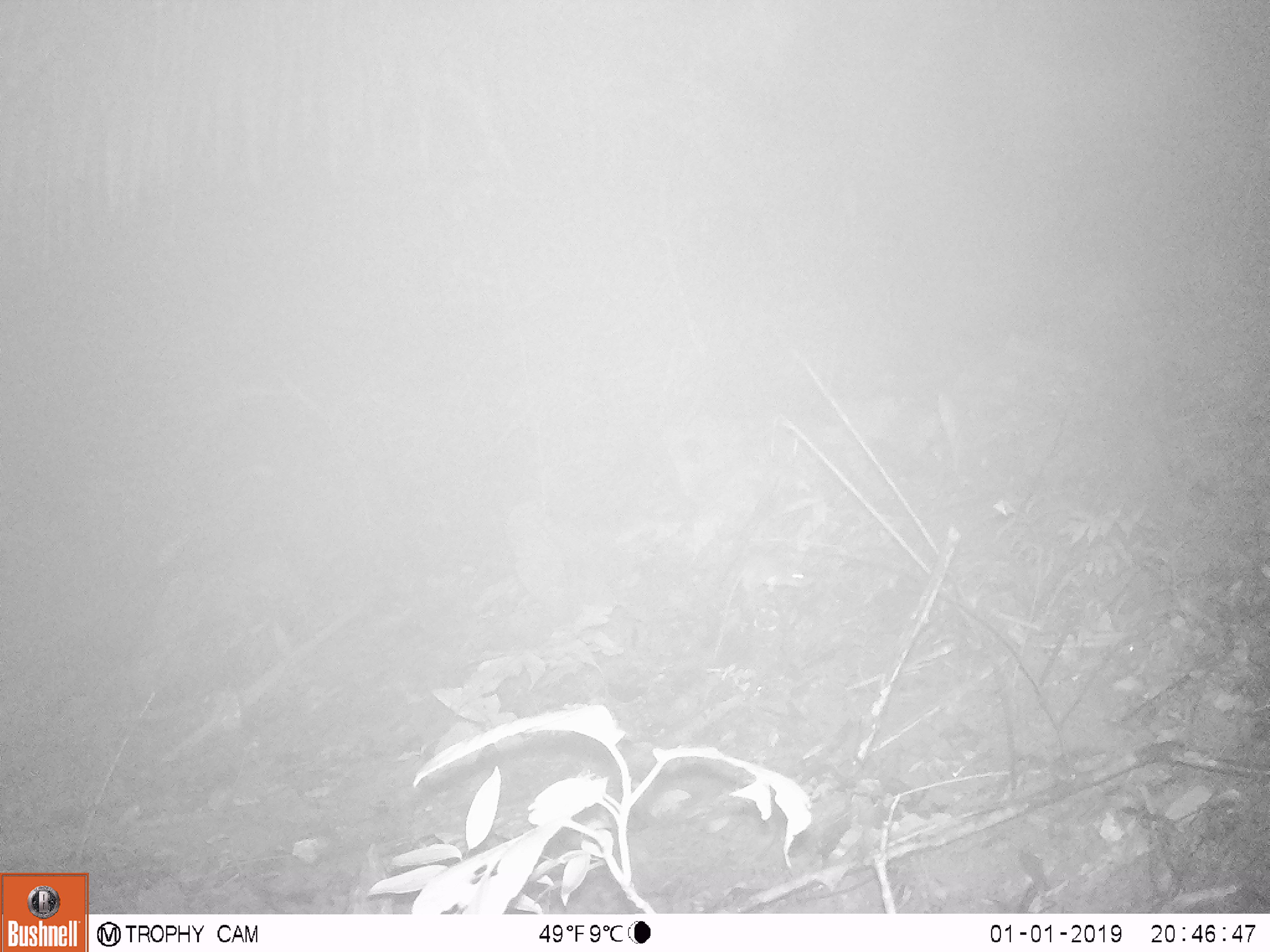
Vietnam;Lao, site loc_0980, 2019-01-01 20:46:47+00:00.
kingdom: Animalia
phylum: Chordata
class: Mammalia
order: Rodentia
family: Muridae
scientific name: Muridae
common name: old-world mice and rats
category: unidentified murid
Unidentified murid (old-world mice and rats) (Muridae). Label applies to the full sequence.